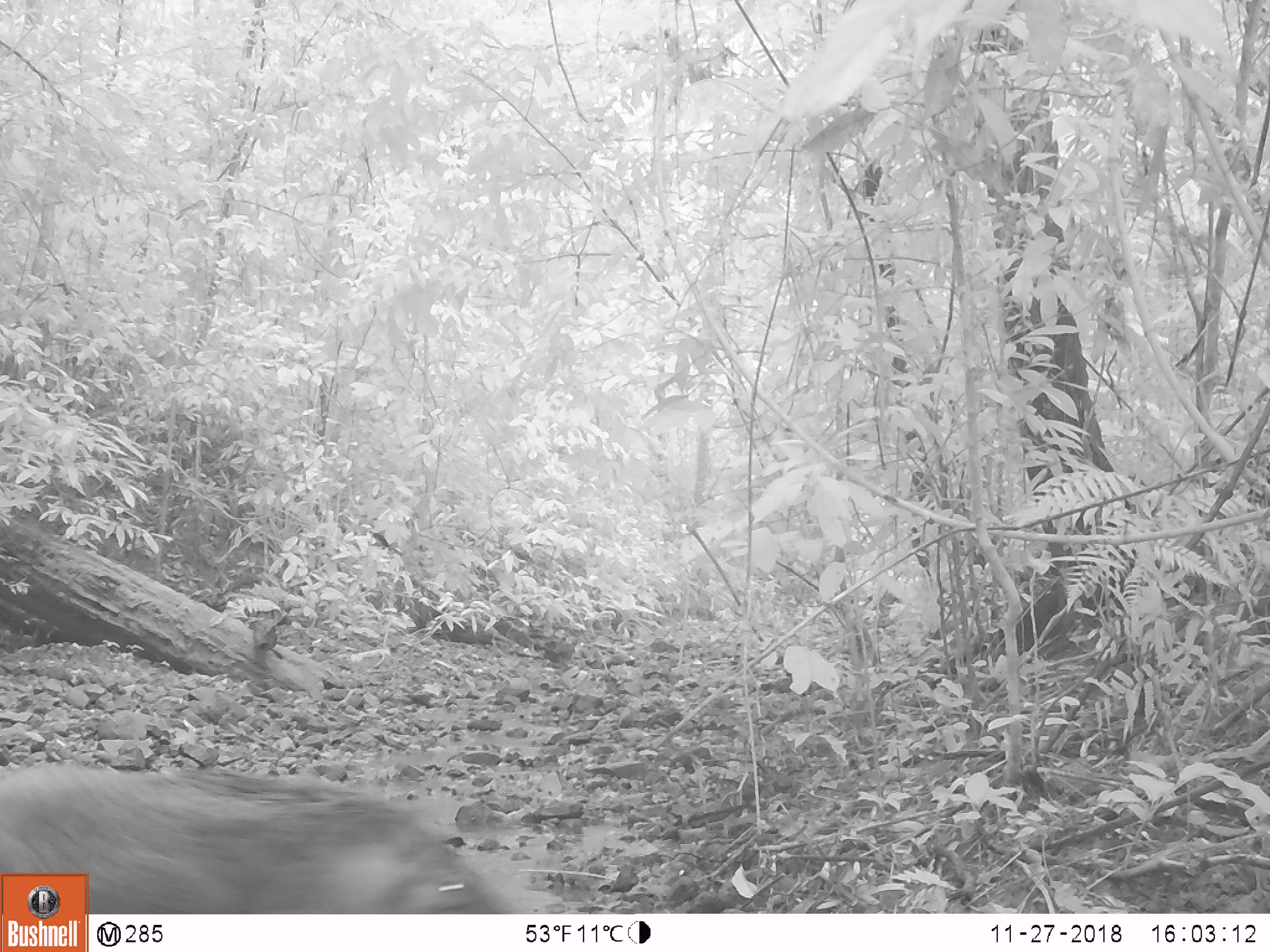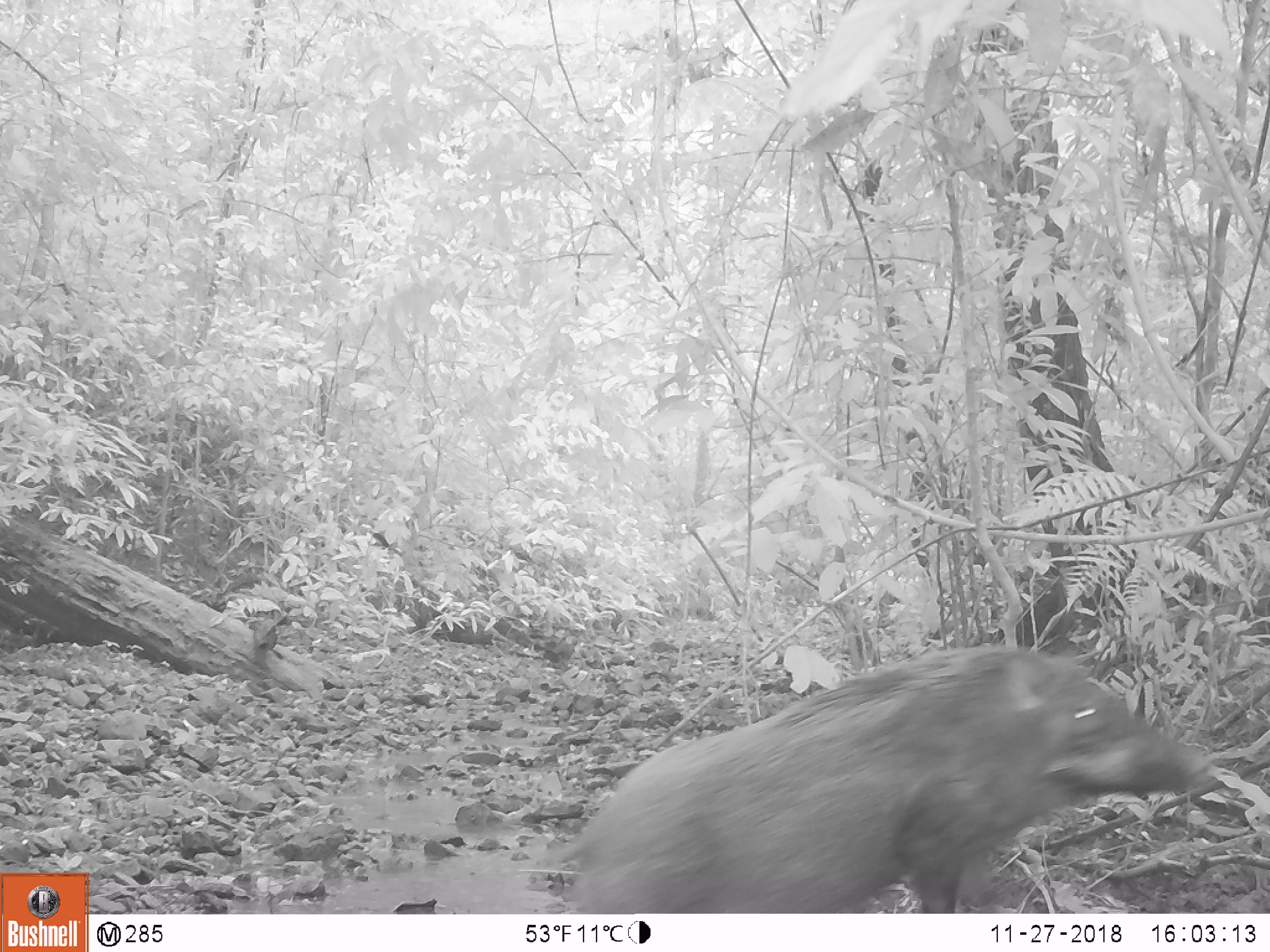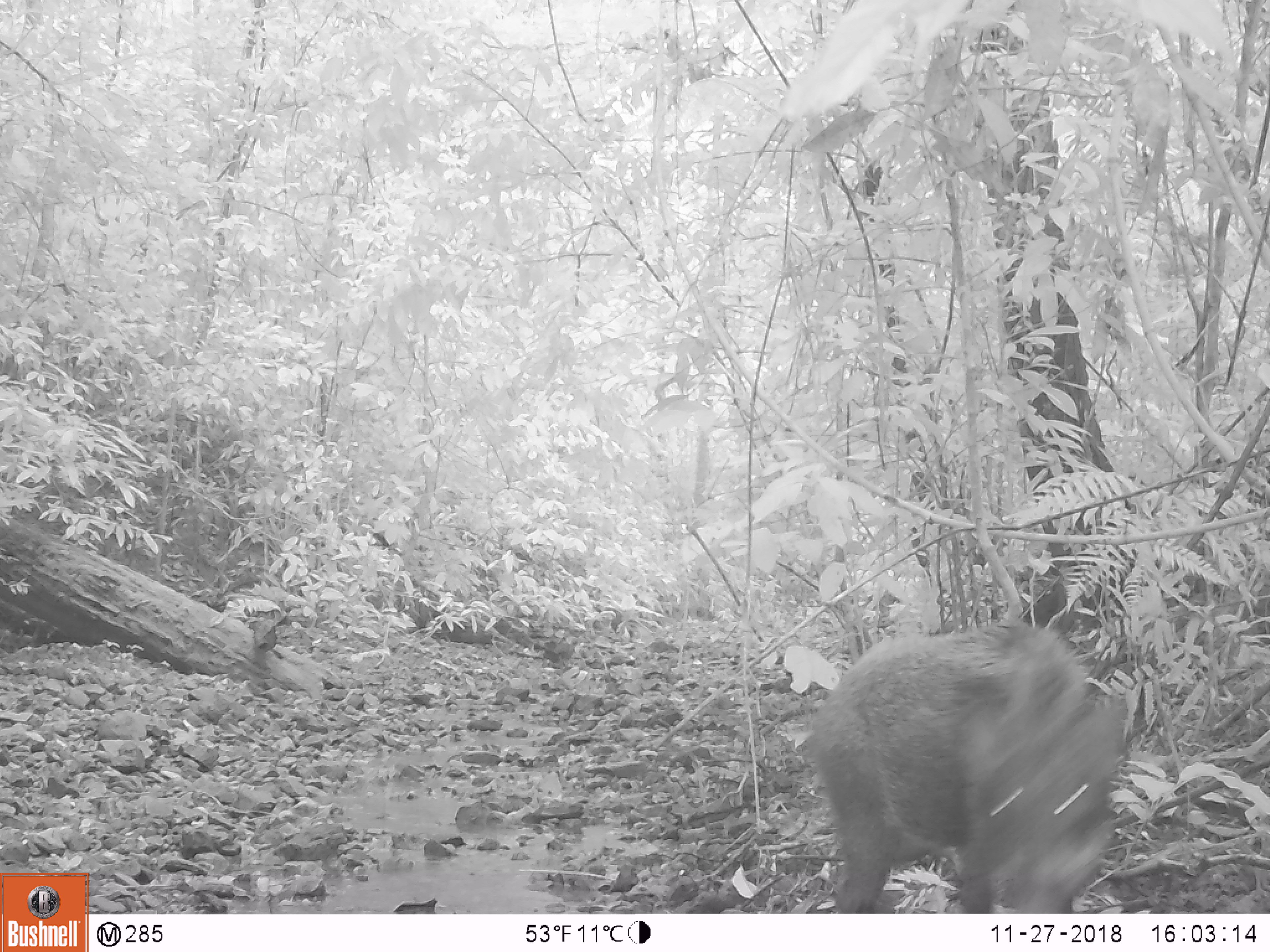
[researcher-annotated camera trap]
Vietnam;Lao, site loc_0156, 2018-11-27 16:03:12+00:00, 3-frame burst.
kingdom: Animalia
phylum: Chordata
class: Mammalia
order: Artiodactyla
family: Suidae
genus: Sus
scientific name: Sus scrofa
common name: eurasian wild pig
Eurasian wild pig (Sus scrofa). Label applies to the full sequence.